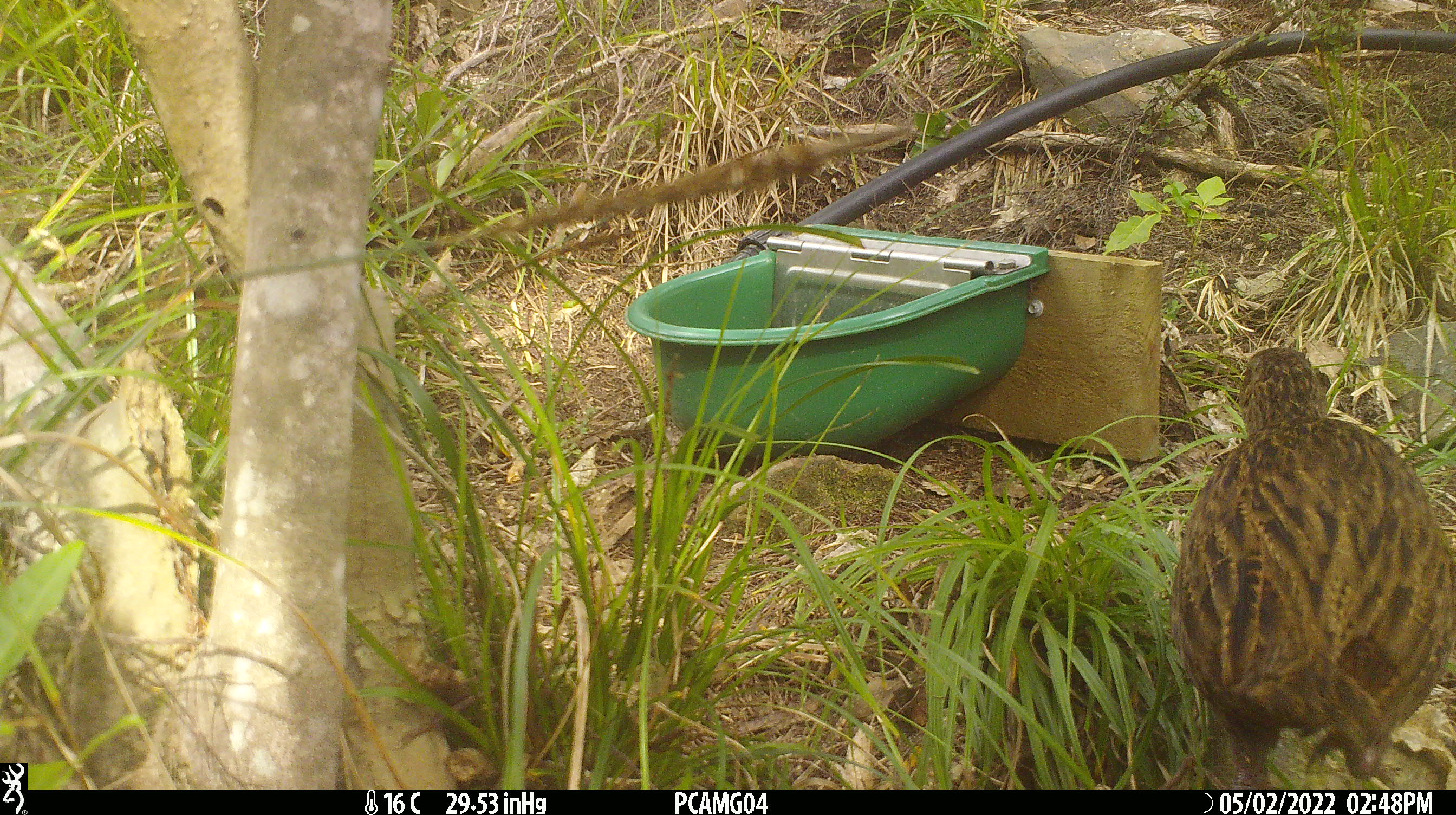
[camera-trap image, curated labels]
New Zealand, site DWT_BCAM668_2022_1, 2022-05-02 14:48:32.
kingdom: Animalia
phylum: Chordata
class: Aves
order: Gruiformes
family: Rallidae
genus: Gallirallus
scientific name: Gallirallus australis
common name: weka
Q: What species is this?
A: Weka (Gallirallus australis).